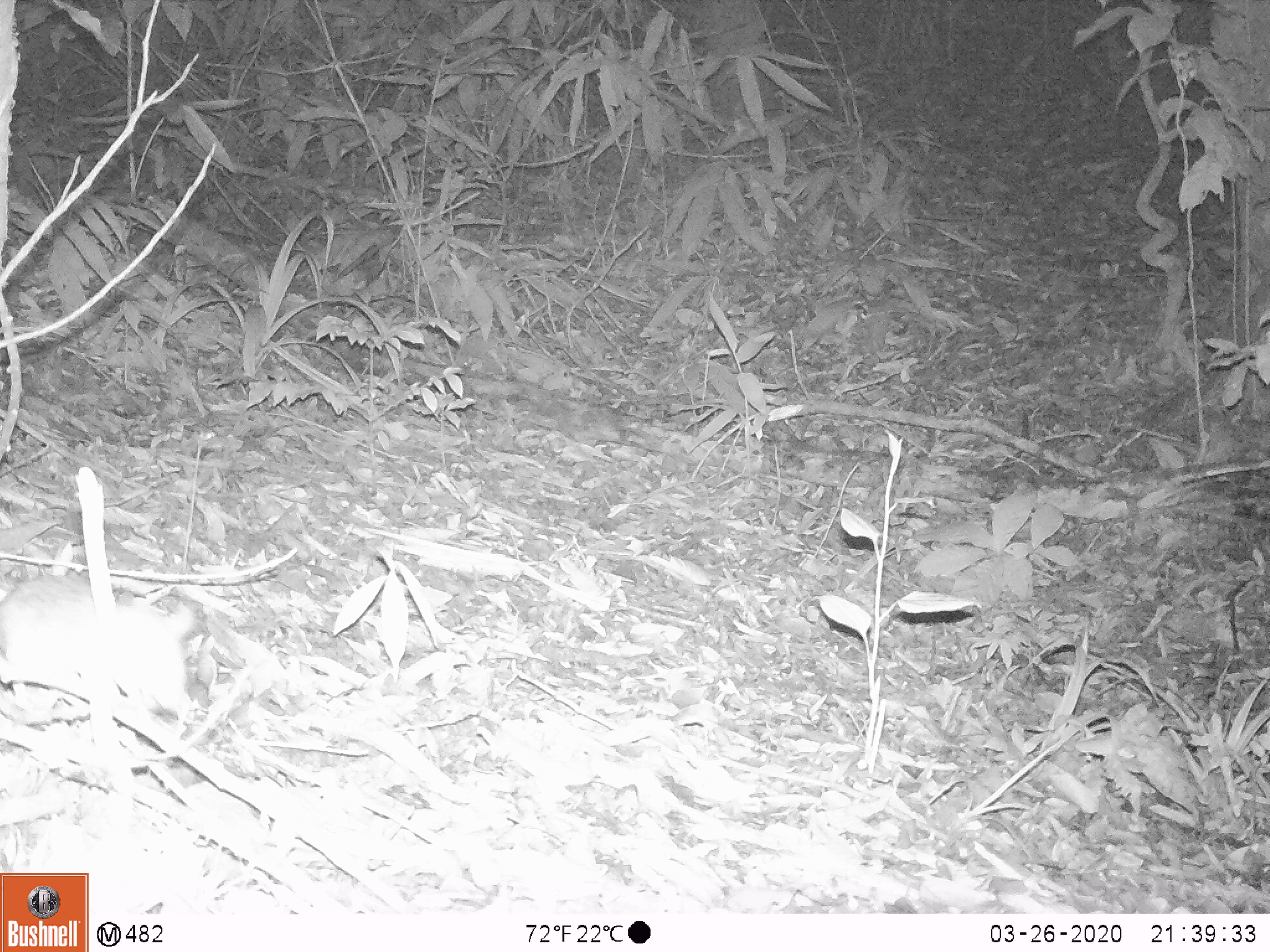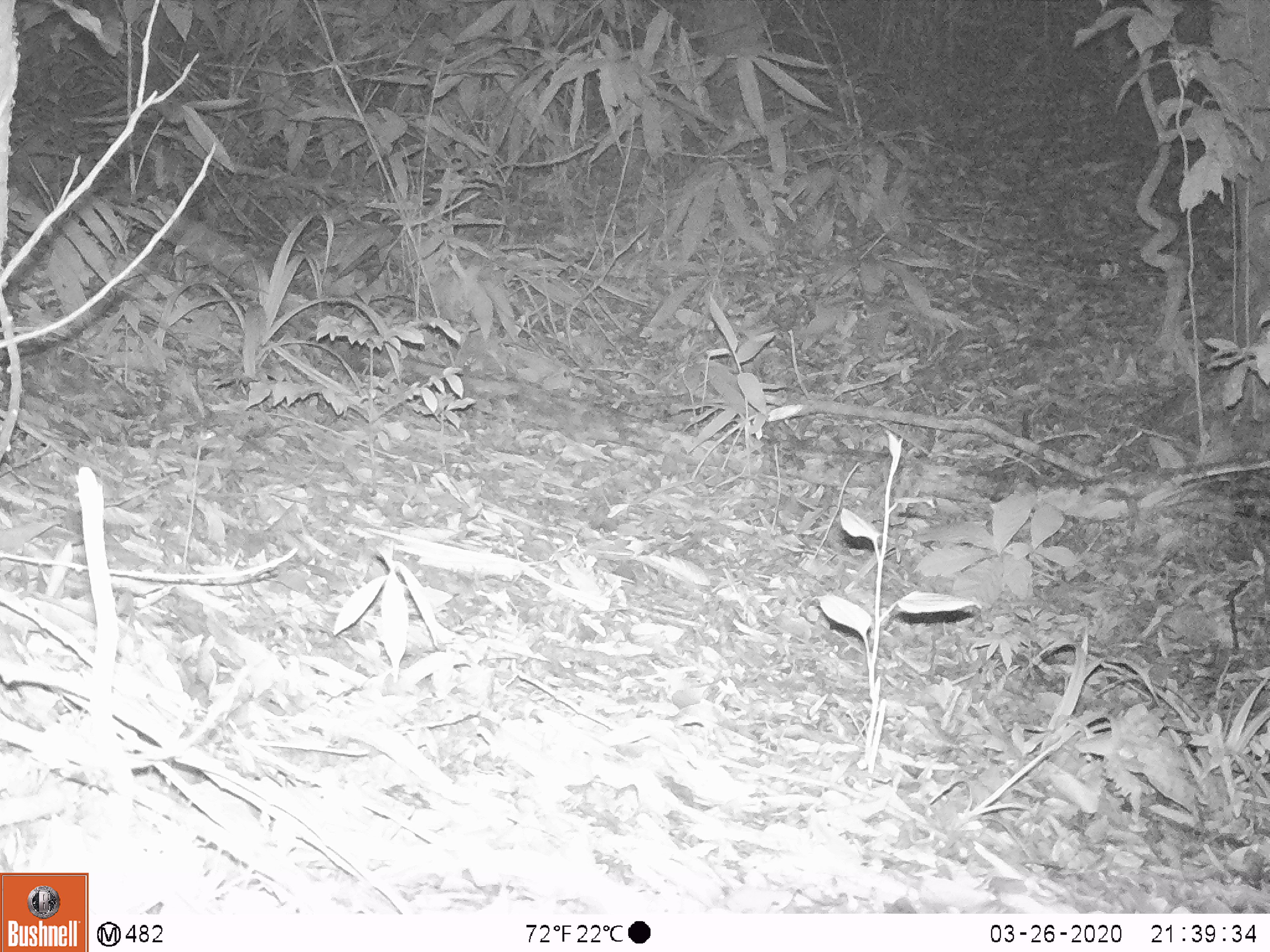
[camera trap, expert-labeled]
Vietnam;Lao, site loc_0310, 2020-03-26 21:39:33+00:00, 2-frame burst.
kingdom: Animalia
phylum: Chordata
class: Mammalia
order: Rodentia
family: Muridae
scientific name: Muridae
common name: old-world mice and rats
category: unidentified murid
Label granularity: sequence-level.